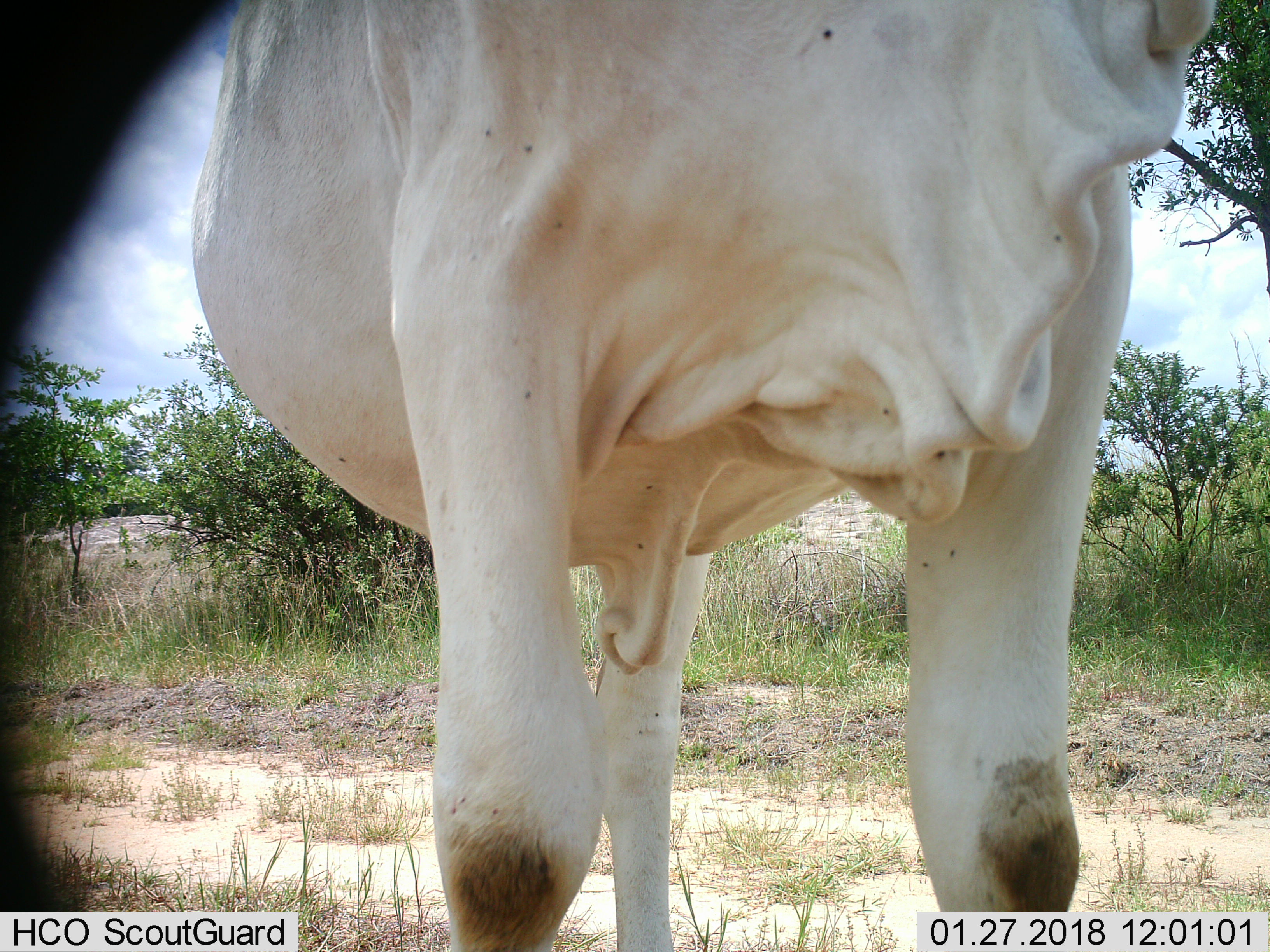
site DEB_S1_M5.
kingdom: Animalia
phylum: Chordata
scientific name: Vertebrata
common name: domestic animal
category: domesticanimal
Domesticanimal (domestic animal) (Vertebrata), count 1. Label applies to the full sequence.